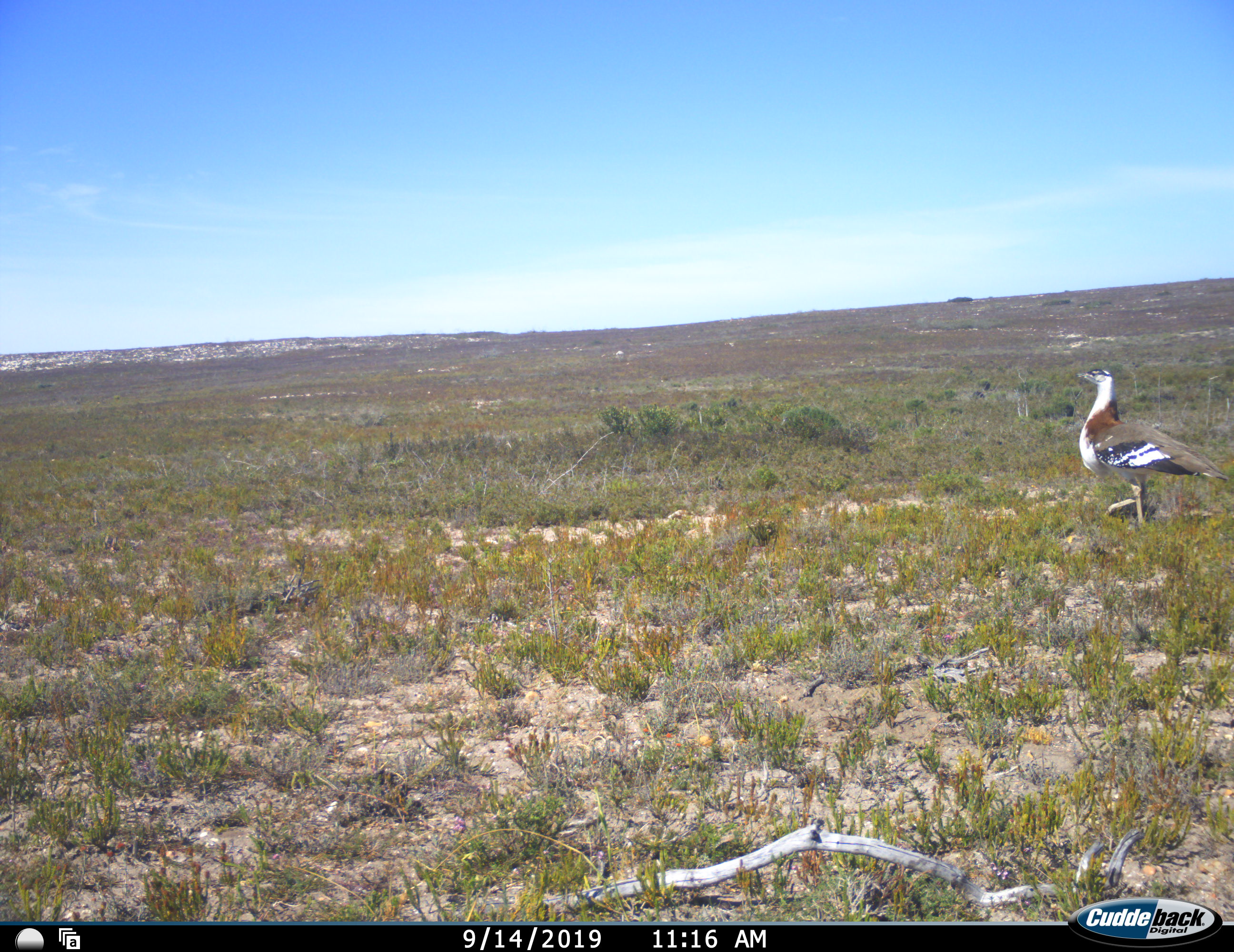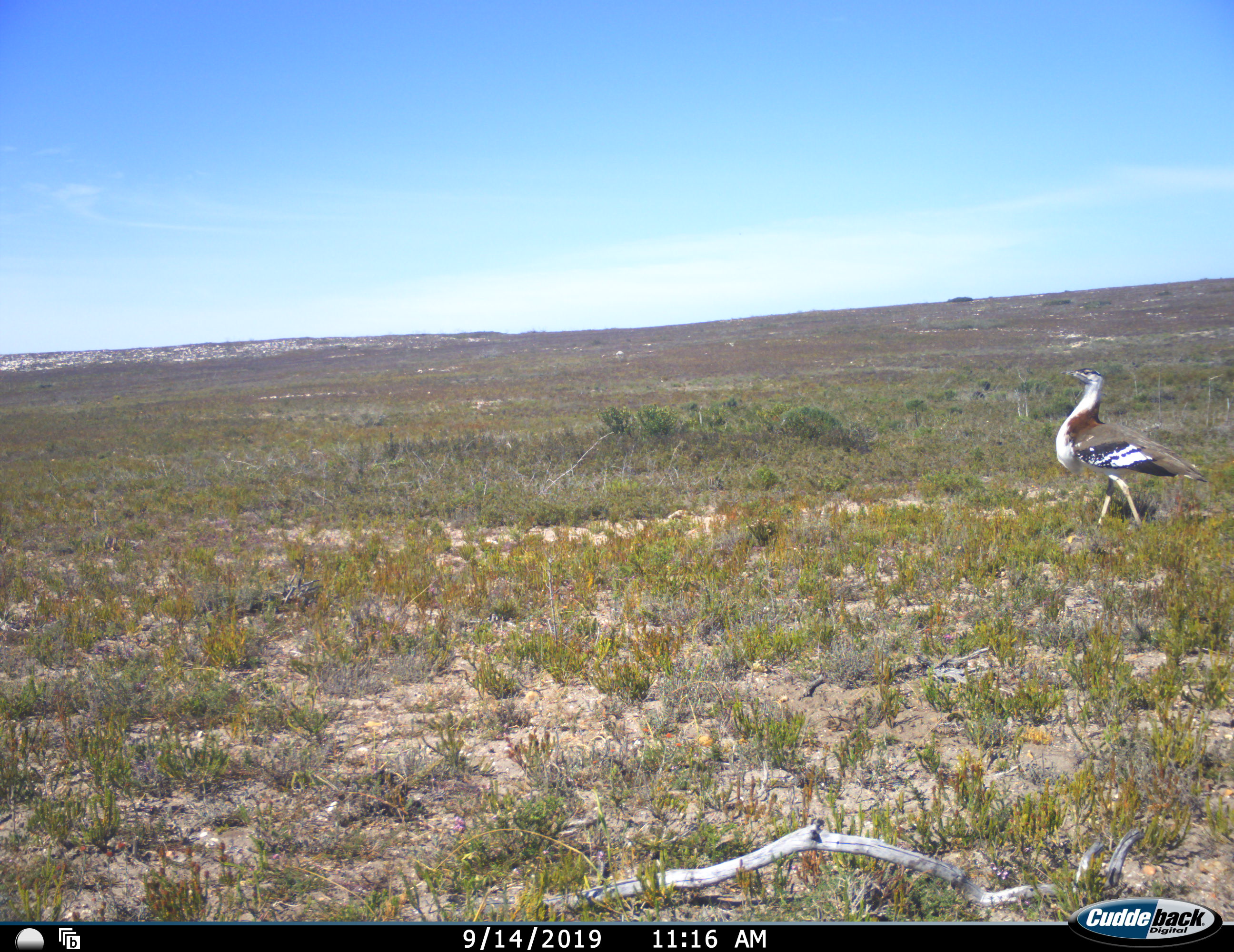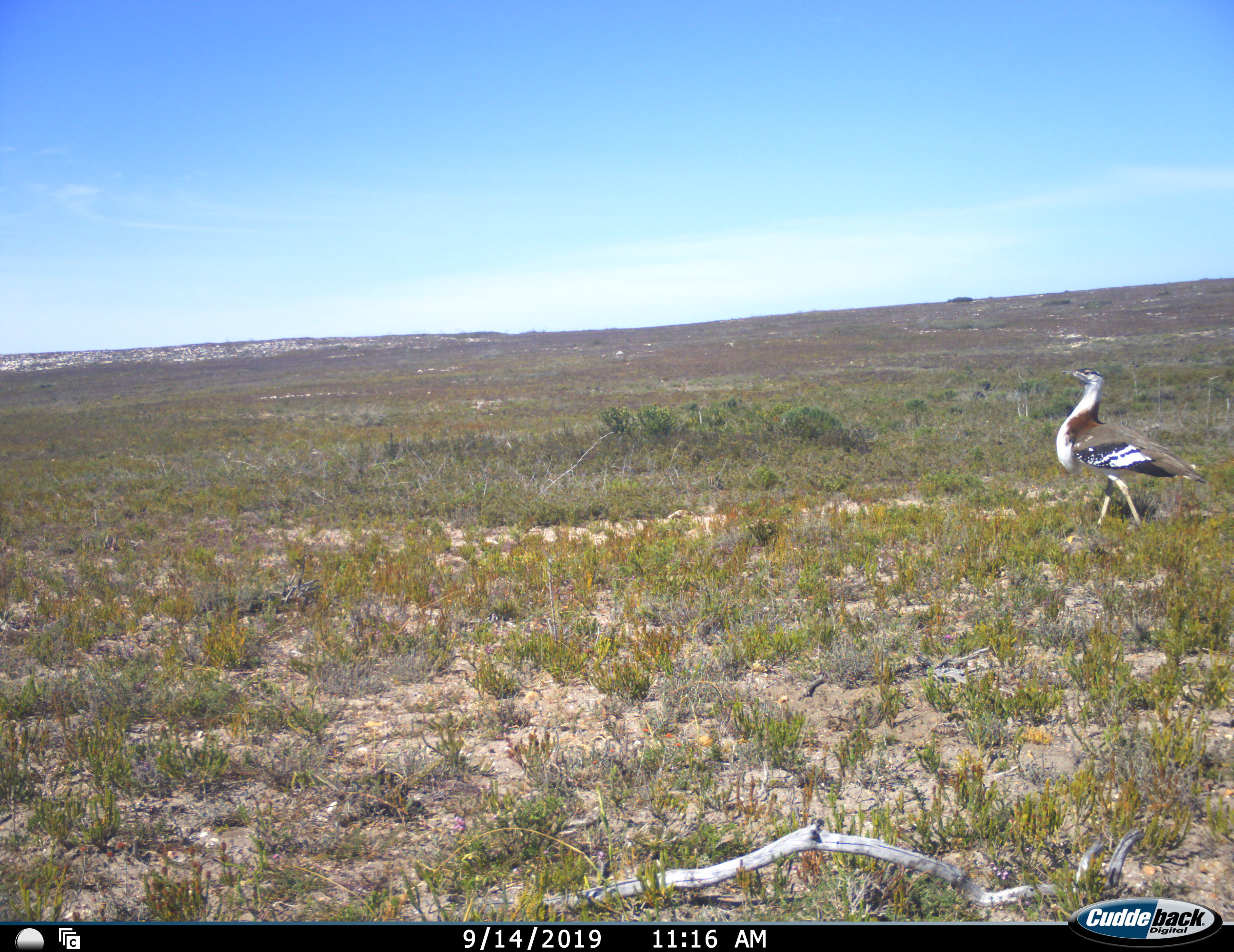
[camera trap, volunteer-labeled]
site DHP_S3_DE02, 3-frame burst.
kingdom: Animalia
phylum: Chordata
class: Aves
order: Otidiformes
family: Otididae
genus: Neotis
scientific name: Neotis denhami denhami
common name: denham's bustard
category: bustarddenhams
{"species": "bustarddenhams (denham's bustard) (Neotis denhami denhami)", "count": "1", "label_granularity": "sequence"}